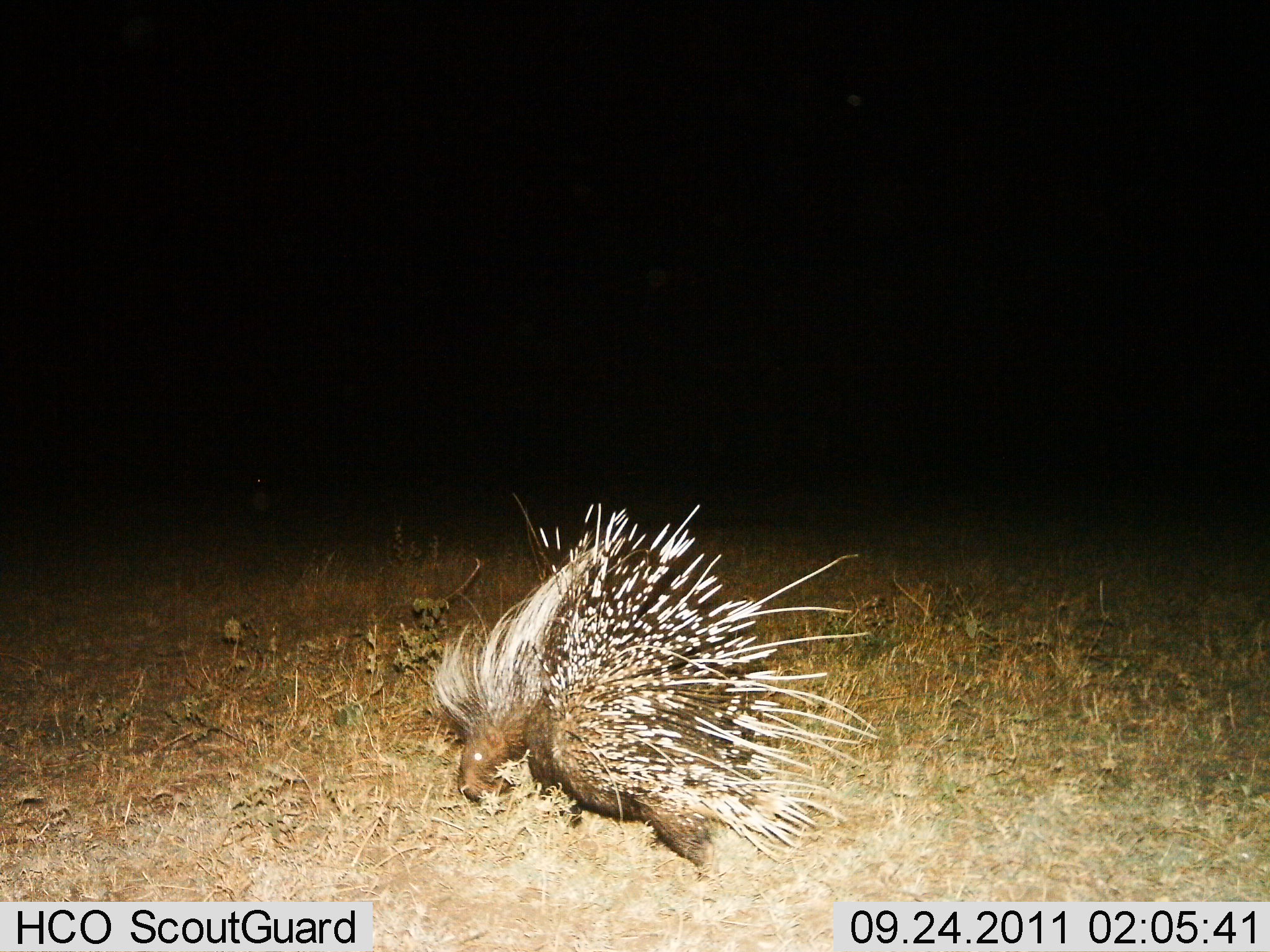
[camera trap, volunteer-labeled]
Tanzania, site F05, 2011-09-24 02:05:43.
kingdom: Animalia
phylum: Chordata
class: Mammalia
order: Rodentia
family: Hystricidae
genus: Hystrix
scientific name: Hystrix cristata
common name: crested porcupine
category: porcupine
Porcupine (crested porcupine) (Hystrix cristata), count 1. Behavior (volunteer vote fractions): standing 60%, resting 0%, moving 33%, interacting 0%. Young present (vote fraction): 0%. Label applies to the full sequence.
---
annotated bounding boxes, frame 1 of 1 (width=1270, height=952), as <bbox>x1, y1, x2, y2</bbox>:
animal: <bbox>432, 498, 883, 882</bbox>